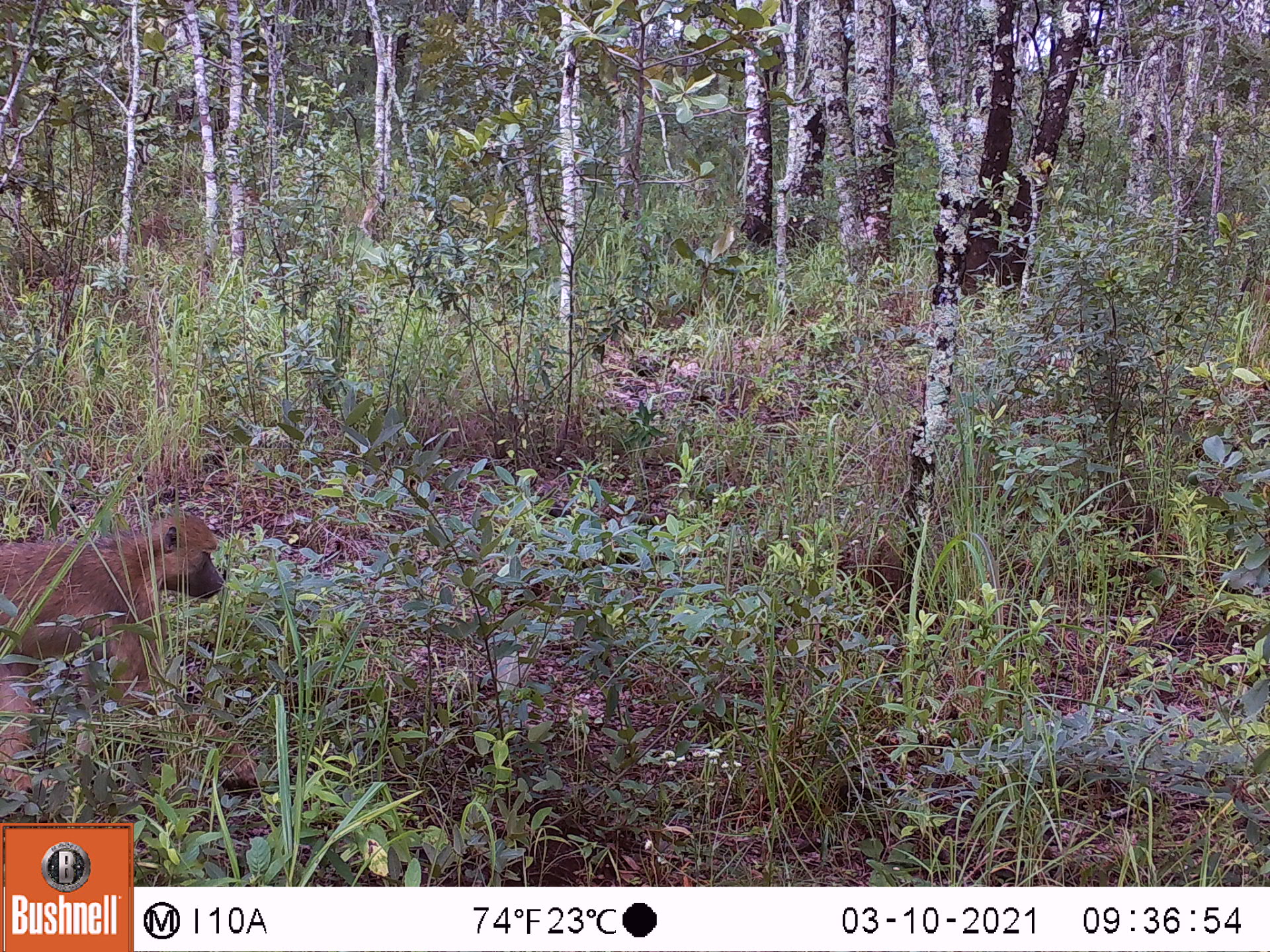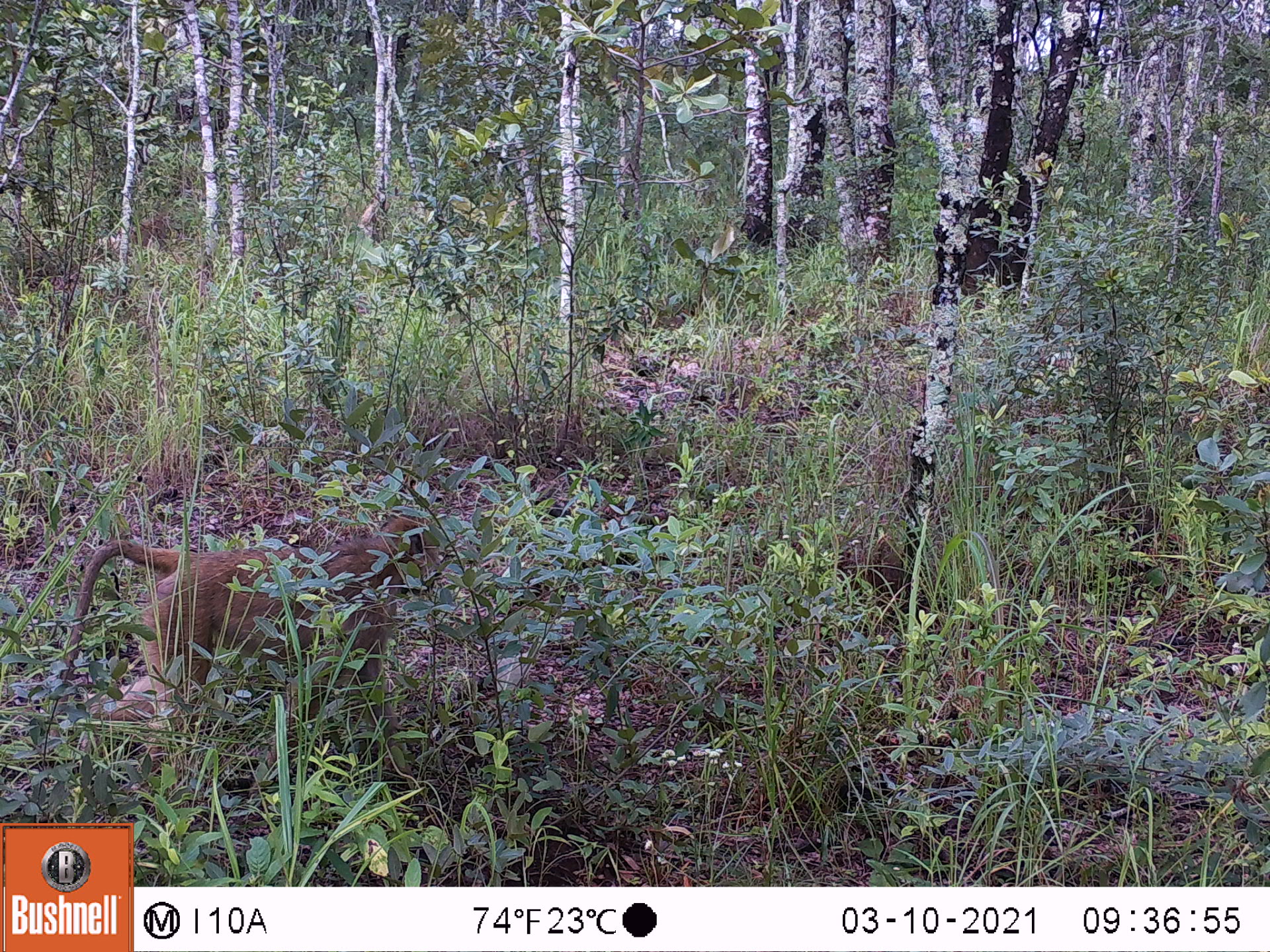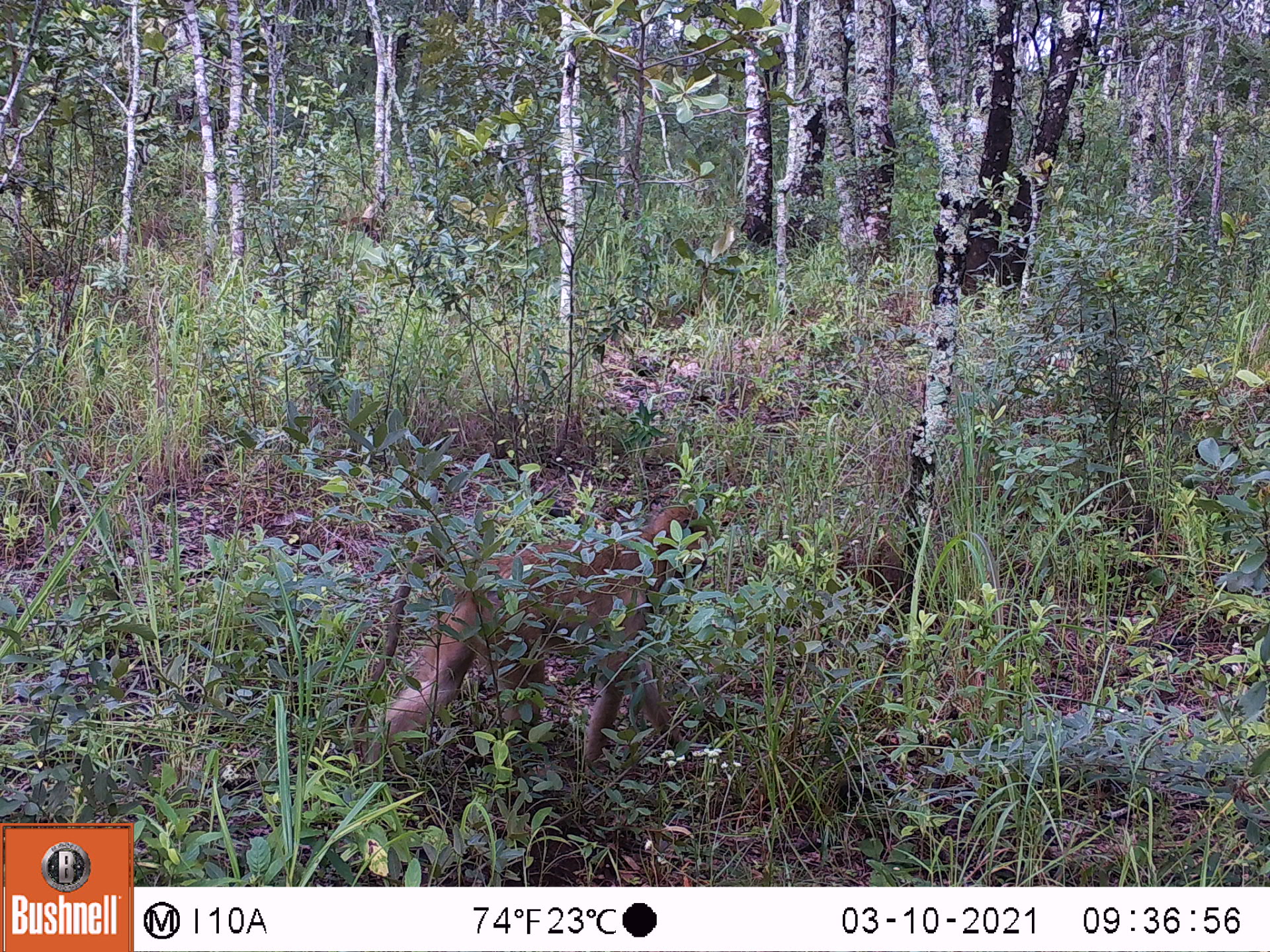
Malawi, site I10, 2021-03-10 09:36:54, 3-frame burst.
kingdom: Animalia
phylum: Chordata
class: Mammalia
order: Primates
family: Cercopithecidae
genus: Papio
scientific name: Papio cynocephalus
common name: yellow baboon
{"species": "yellow baboon (Papio cynocephalus)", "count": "1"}